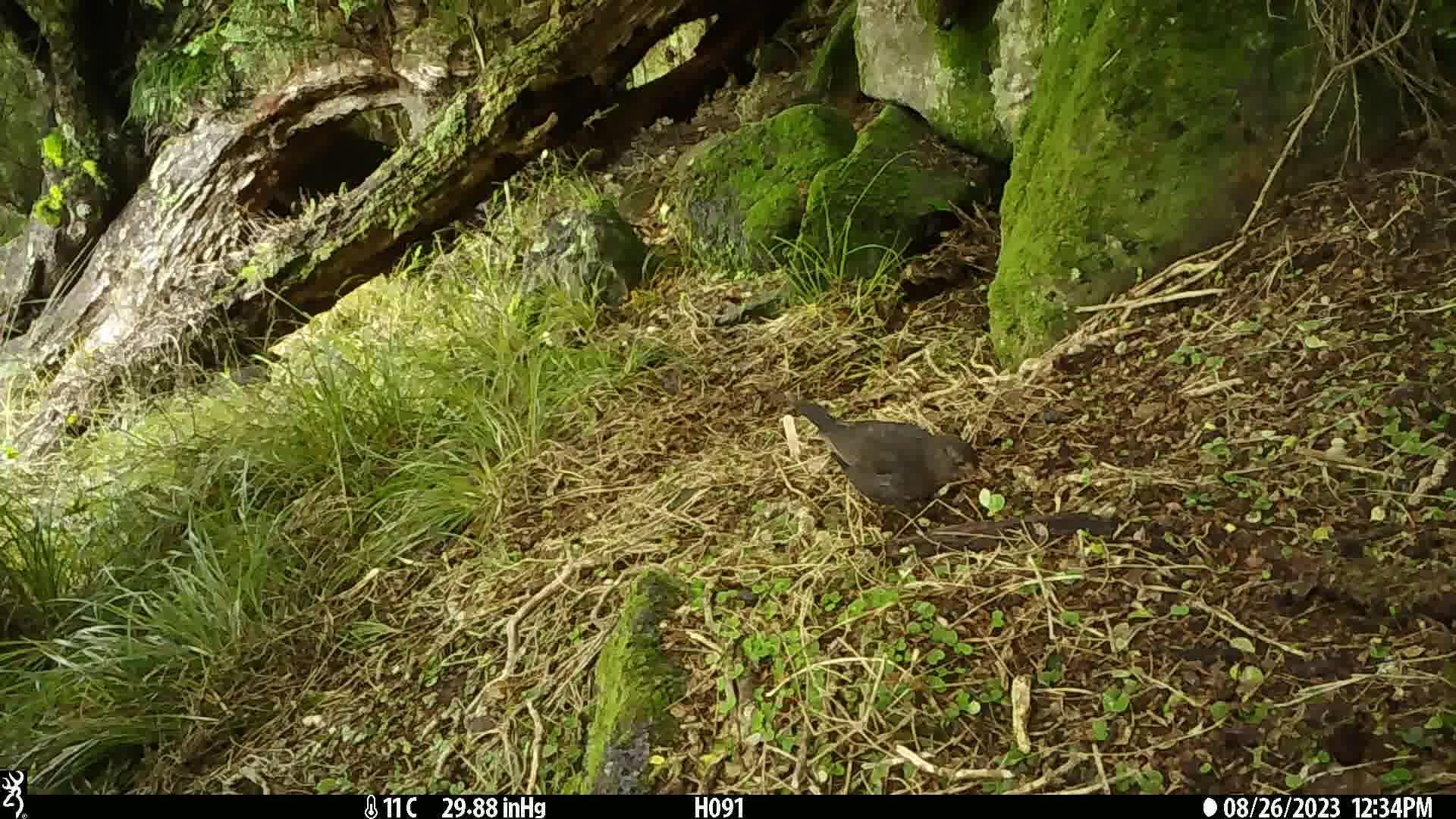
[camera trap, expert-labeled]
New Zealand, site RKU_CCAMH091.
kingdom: Animalia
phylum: Chordata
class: Aves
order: Passeriformes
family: Turdidae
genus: Turdus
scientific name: Turdus merula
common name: eurasian blackbird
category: blackbird